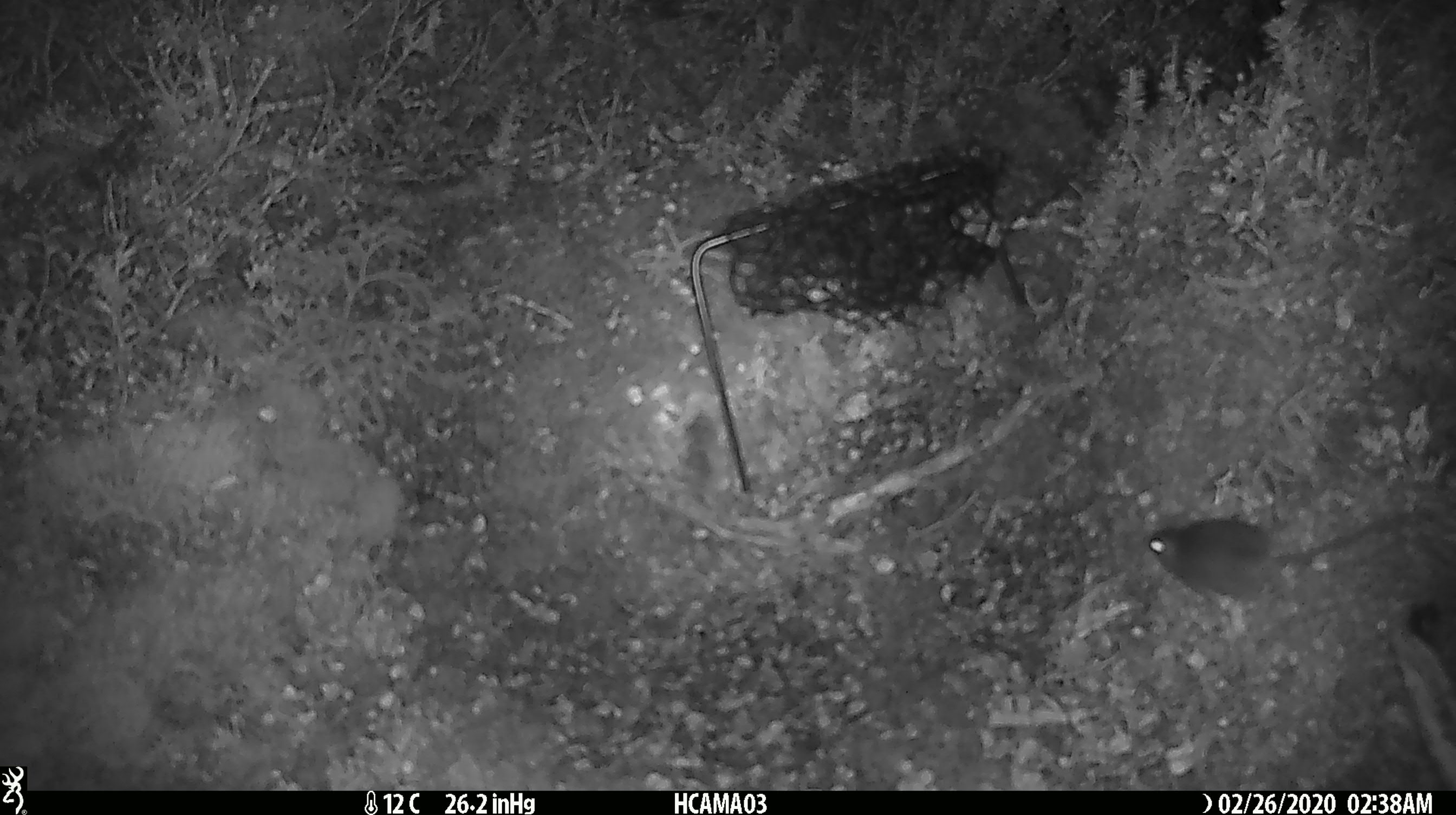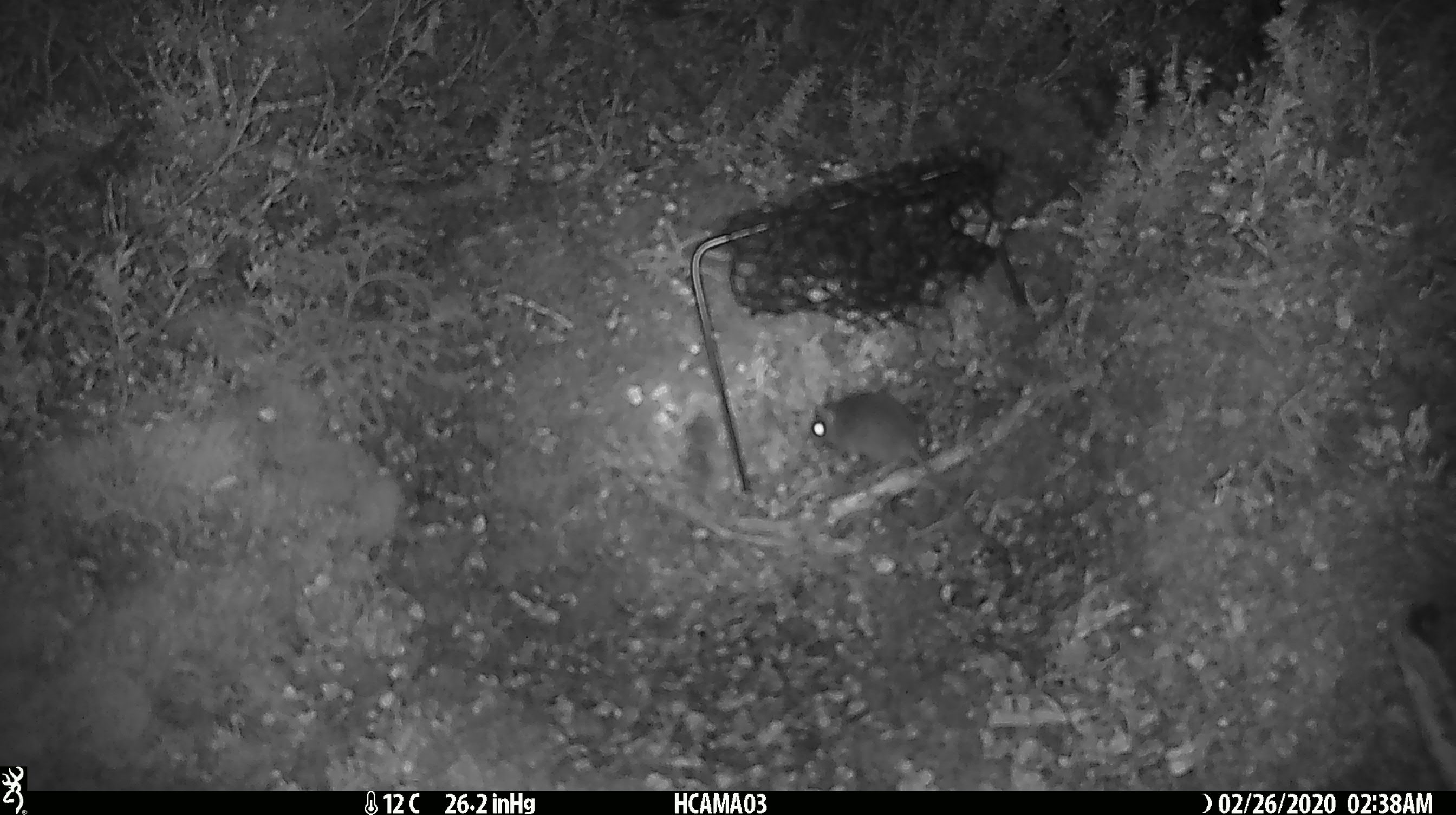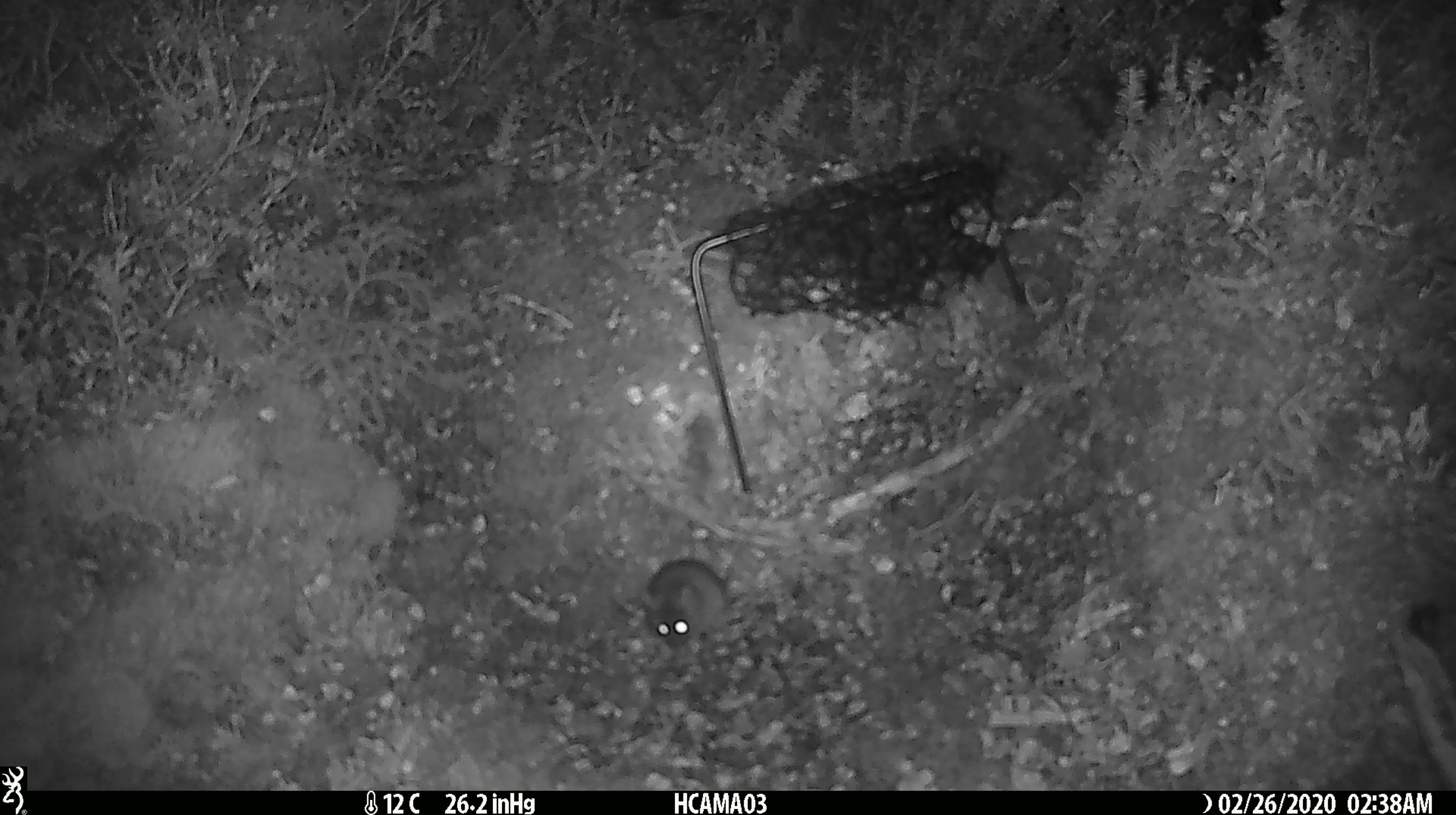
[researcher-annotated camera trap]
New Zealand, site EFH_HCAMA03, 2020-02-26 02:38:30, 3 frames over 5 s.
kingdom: Animalia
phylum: Chordata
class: Mammalia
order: Rodentia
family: Muridae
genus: Mus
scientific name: Mus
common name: mouse